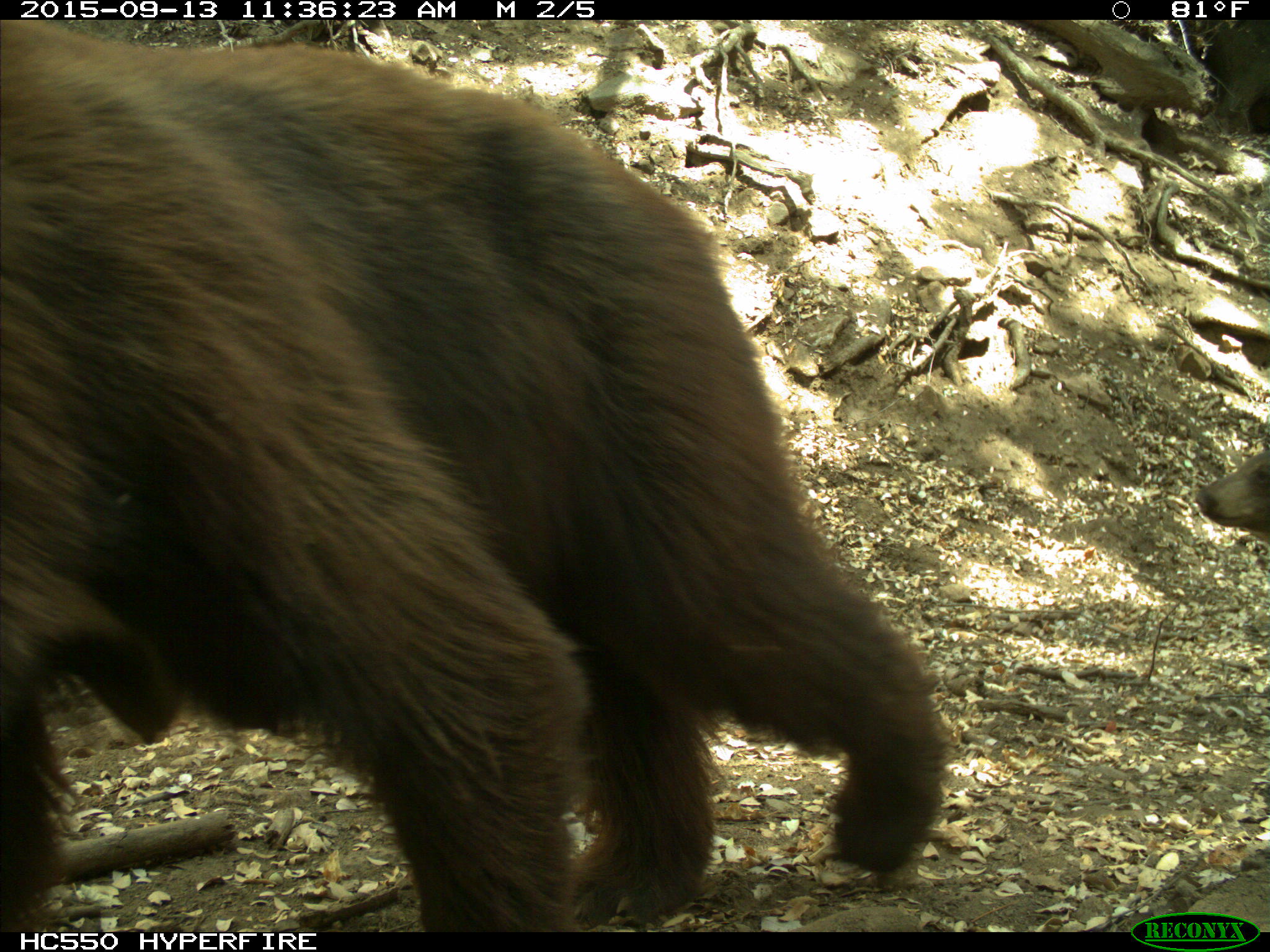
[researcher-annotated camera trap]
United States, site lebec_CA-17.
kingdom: Animalia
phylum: Chordata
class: Mammalia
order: Carnivora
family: Ursidae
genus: Ursus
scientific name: Ursus americanus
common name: american black bear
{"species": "Ursus americanus (american black bear)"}